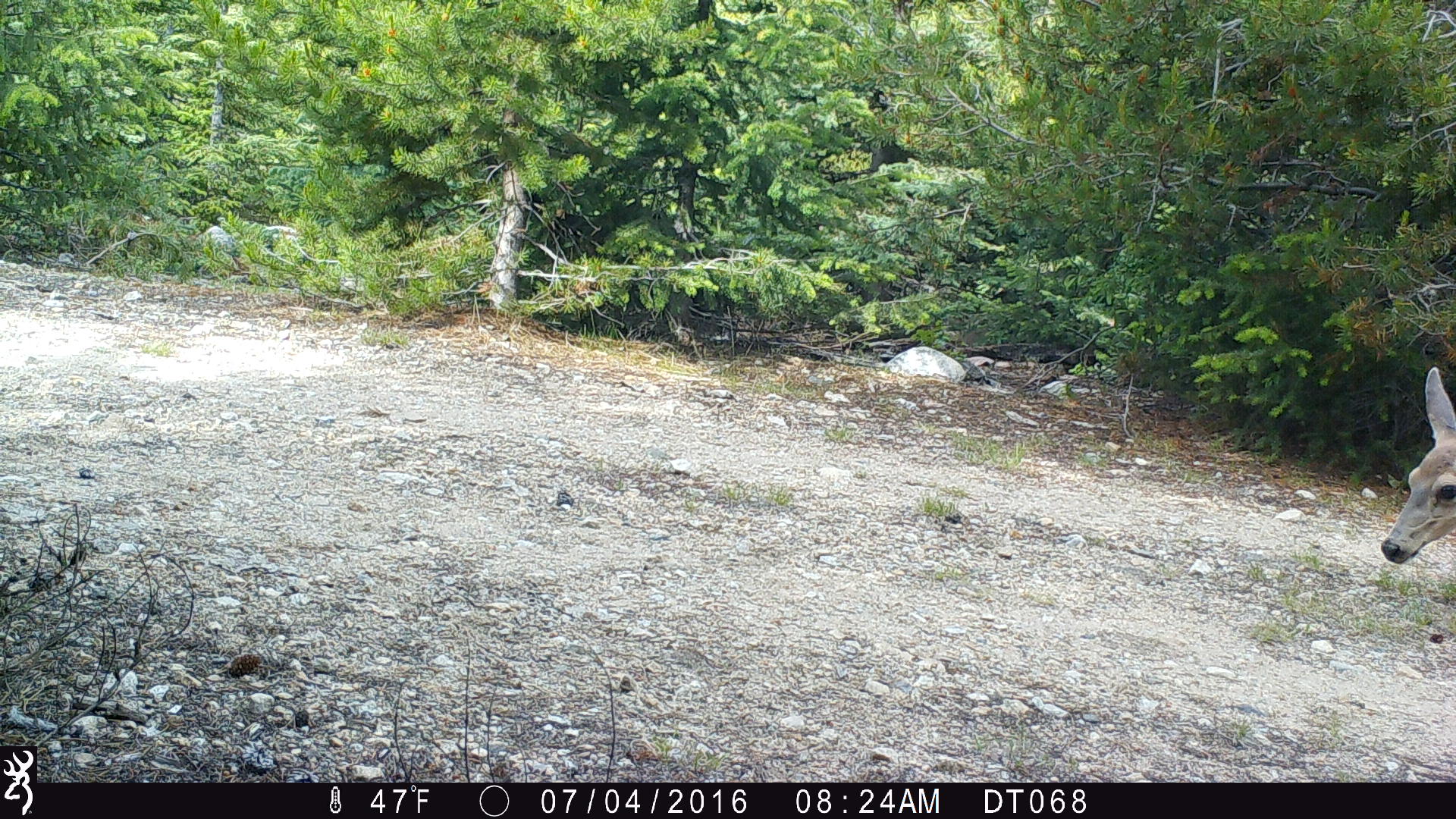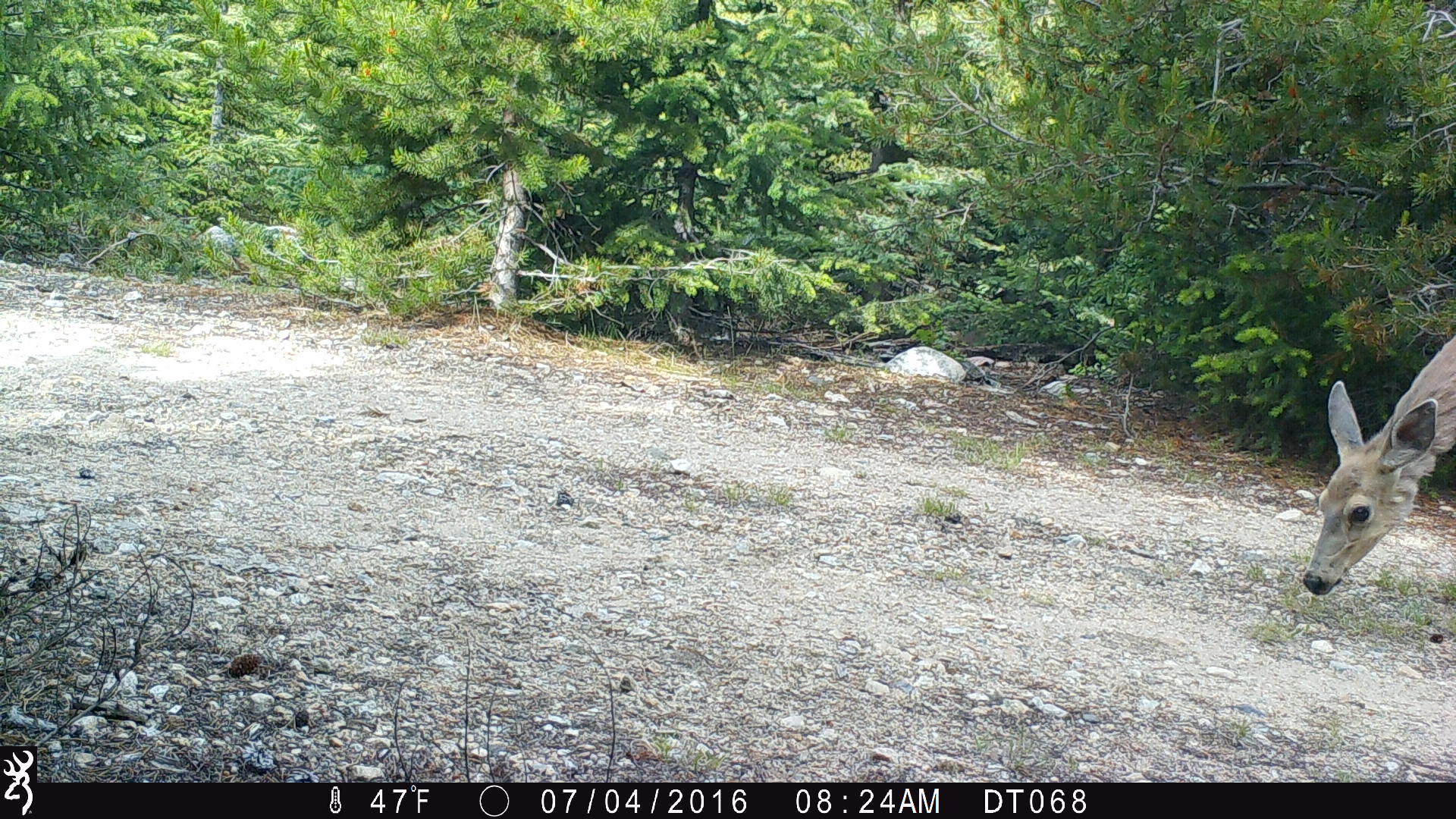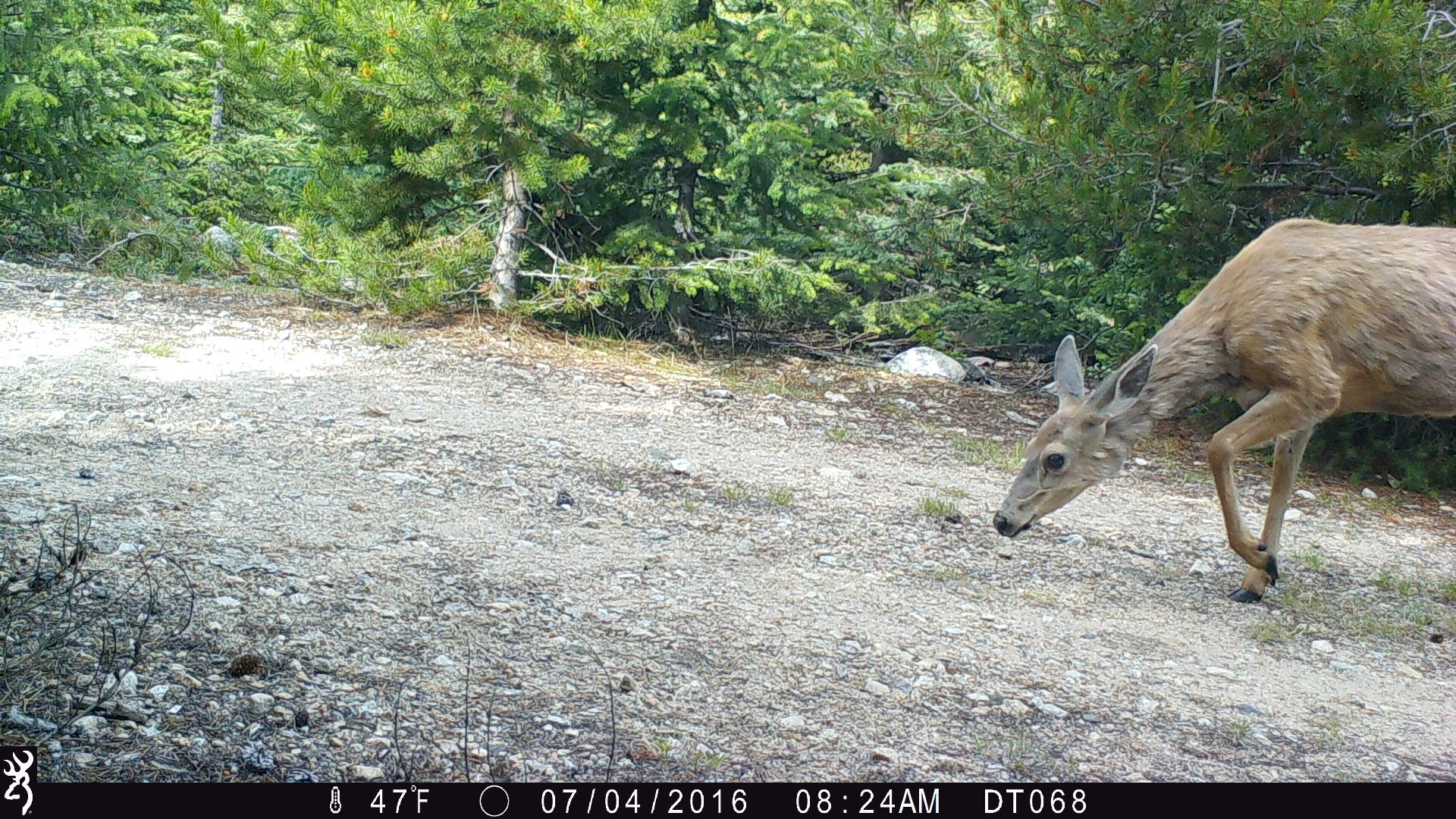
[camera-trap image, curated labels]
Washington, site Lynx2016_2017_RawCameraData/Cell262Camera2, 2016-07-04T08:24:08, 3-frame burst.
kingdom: Animalia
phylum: Chordata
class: Mammalia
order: Artiodactyla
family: Cervidae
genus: Odocoileus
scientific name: Odocoileus hemionus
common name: mule deer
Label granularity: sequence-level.